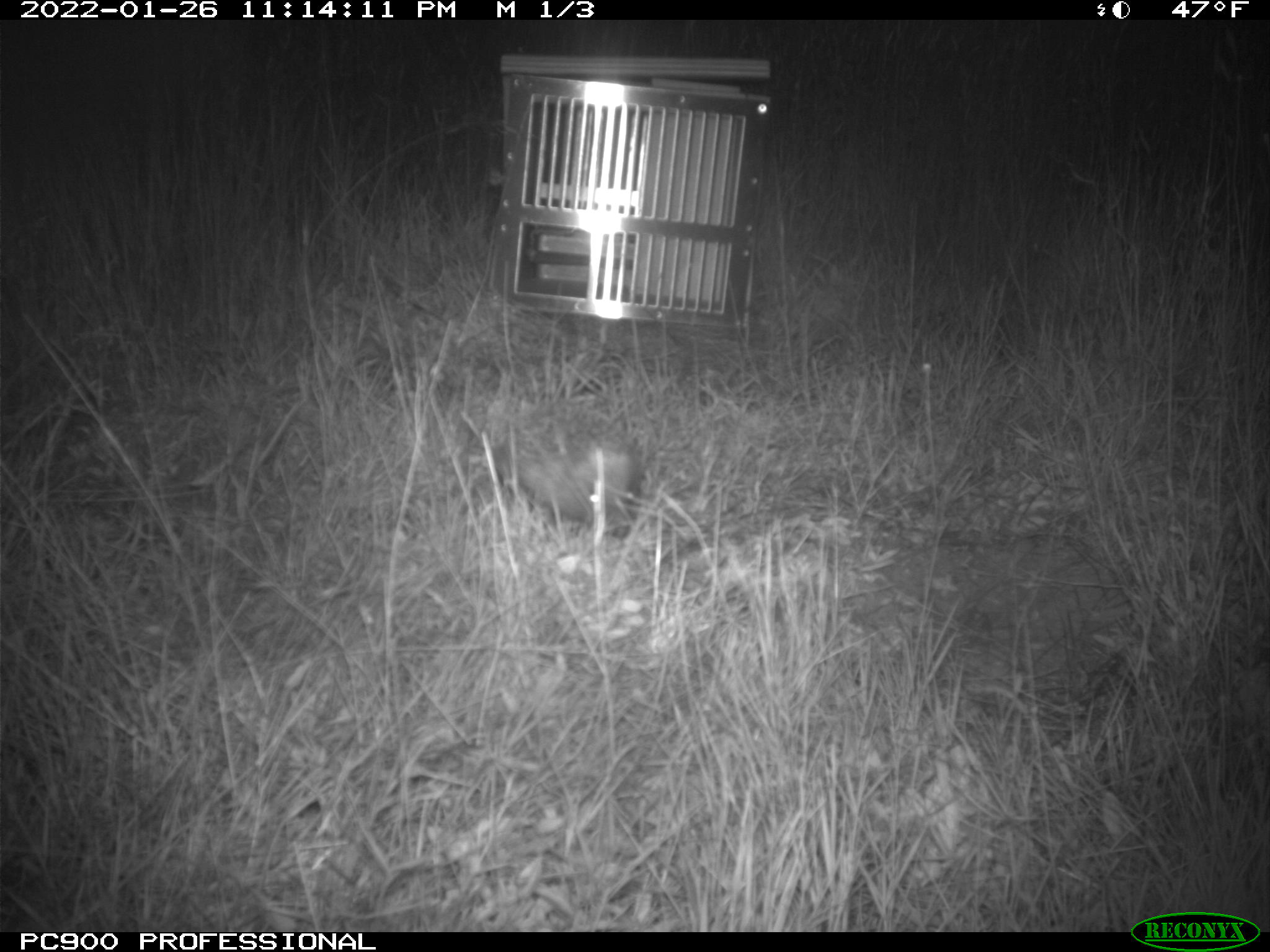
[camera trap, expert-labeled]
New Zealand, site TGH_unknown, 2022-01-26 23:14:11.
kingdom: Animalia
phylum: Chordata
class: Mammalia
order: Eulipotyphla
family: Erinaceidae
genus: Erinaceus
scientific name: Erinaceus europaeus europaeus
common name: european hedgehog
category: hedgehog